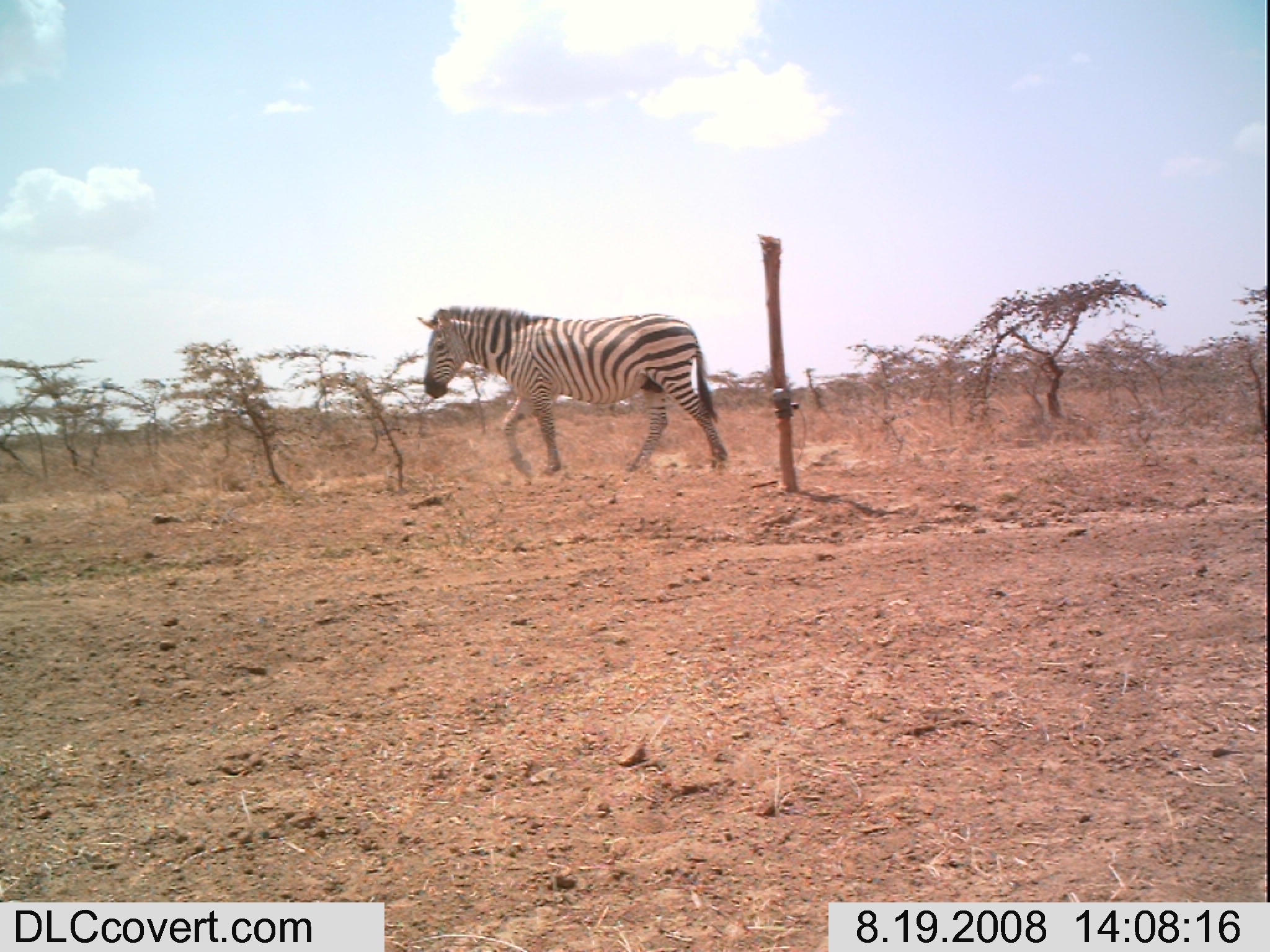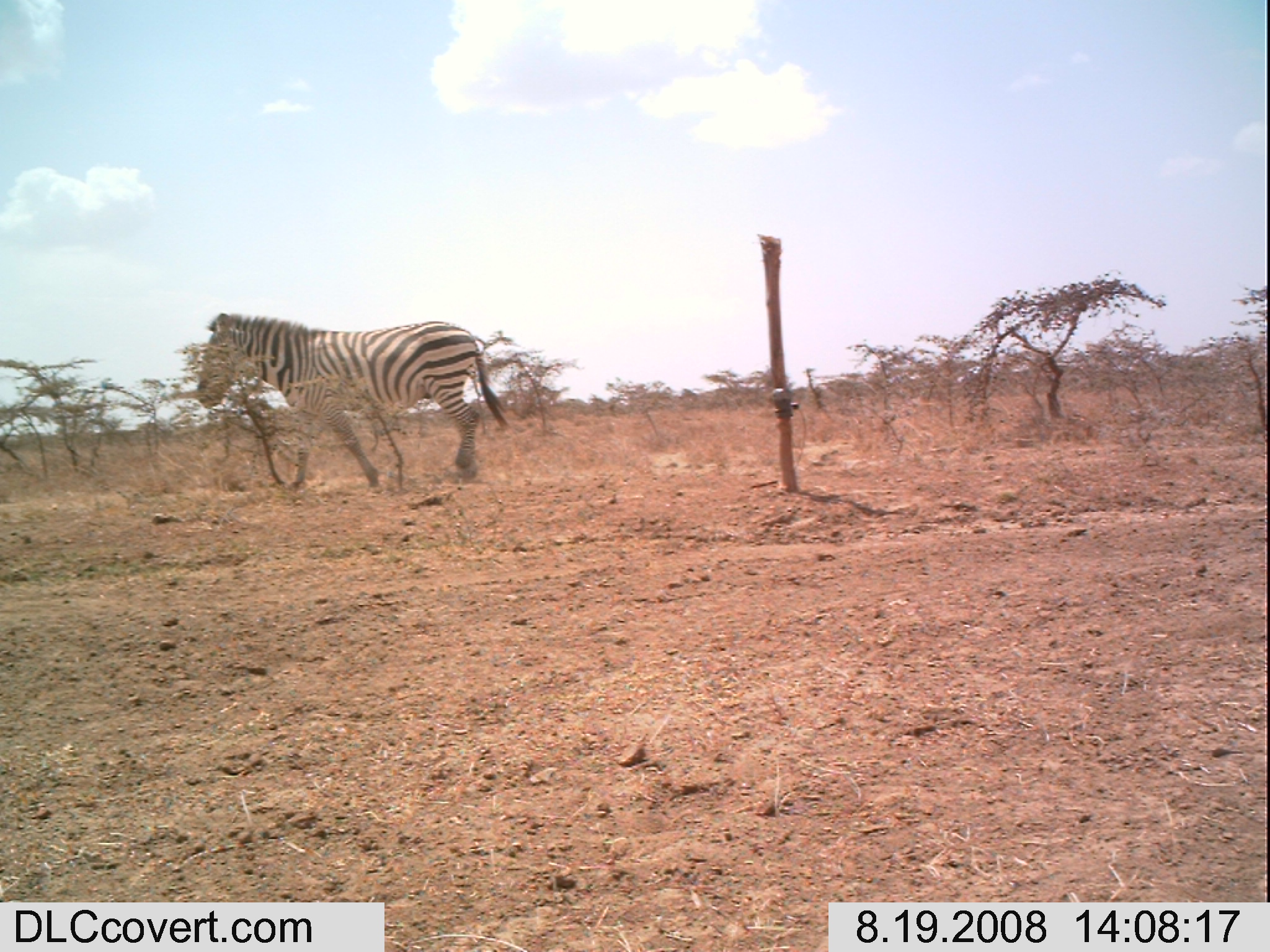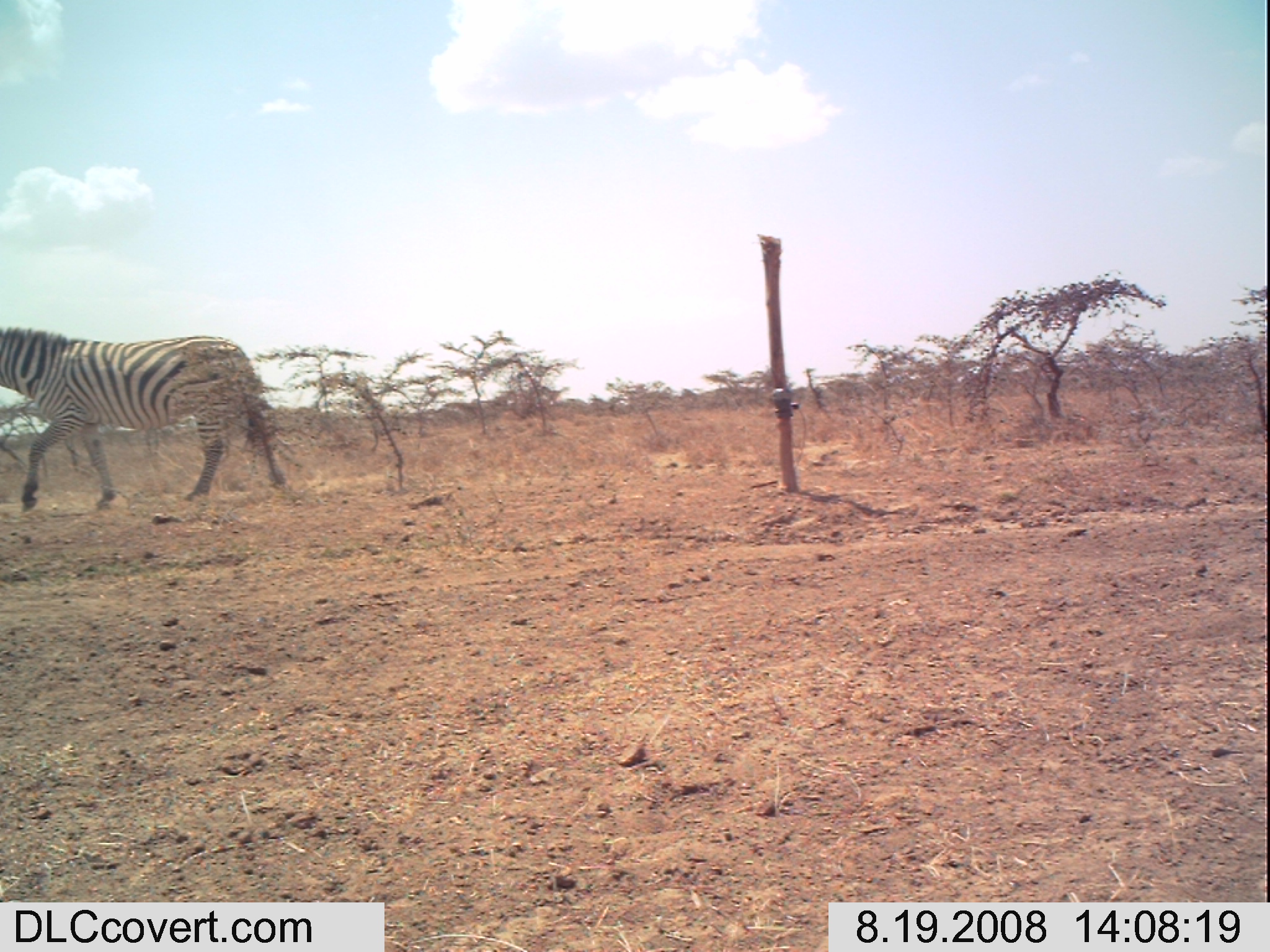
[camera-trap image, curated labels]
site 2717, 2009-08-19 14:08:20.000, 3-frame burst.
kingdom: Animalia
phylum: Chordata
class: Mammalia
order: Perissodactyla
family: Equidae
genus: Equus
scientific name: Equus quagga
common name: plains zebra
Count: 1.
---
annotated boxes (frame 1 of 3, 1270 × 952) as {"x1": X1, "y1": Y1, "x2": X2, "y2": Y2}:
equus quagga: {"x1": 420, "y1": 305, "x2": 727, "y2": 479}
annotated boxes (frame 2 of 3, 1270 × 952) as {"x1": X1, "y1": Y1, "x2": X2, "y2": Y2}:
equus quagga: {"x1": 194, "y1": 310, "x2": 509, "y2": 488}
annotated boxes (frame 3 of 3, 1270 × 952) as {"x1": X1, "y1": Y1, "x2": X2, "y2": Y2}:
equus quagga: {"x1": 0, "y1": 321, "x2": 285, "y2": 513}